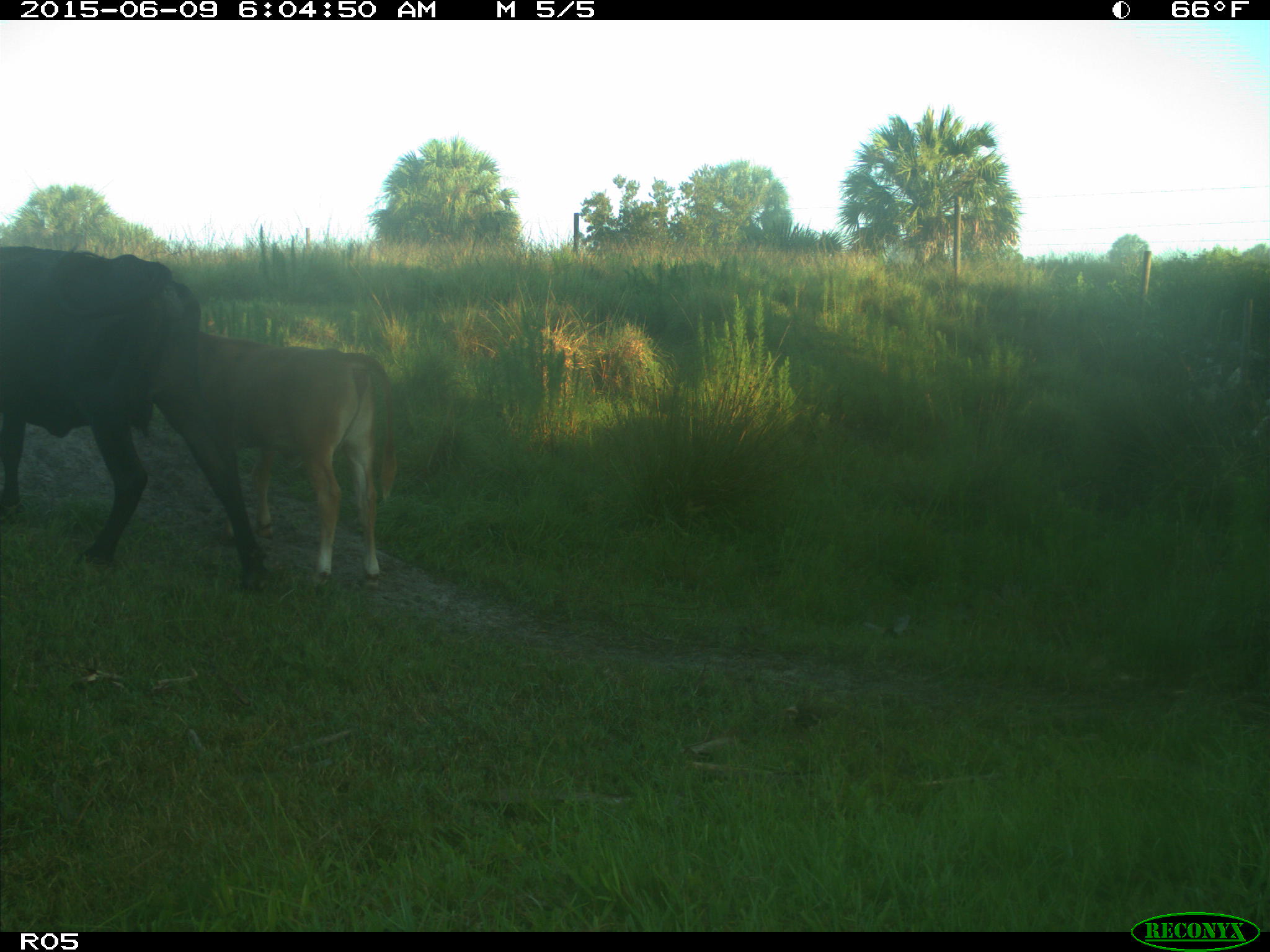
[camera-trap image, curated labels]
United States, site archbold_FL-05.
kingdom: Animalia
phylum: Chordata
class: Mammalia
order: Artiodactyla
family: Bovidae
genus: Bos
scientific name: Bos taurus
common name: domestic cow